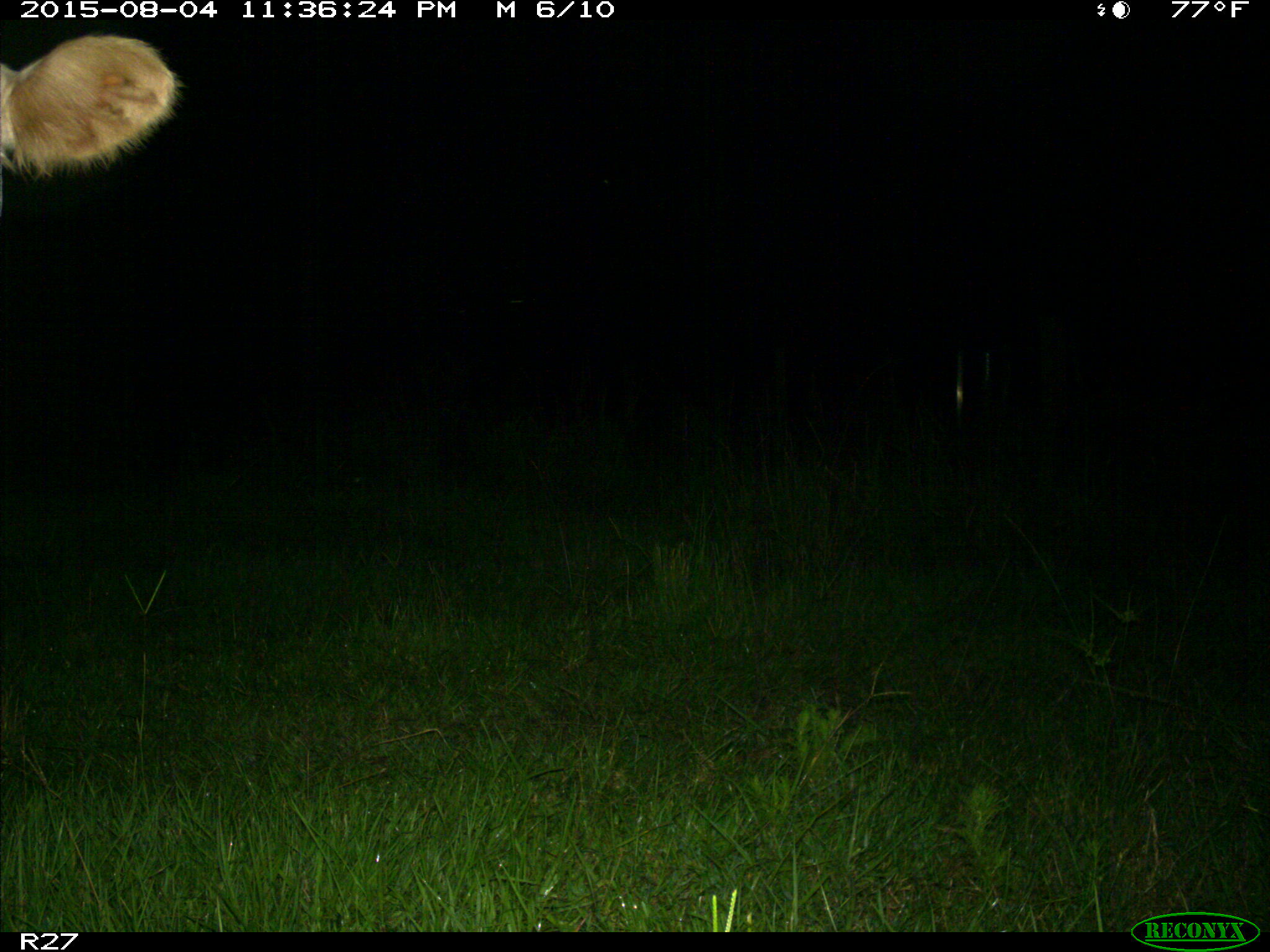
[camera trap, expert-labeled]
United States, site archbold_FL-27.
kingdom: Animalia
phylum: Chordata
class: Mammalia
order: Artiodactyla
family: Bovidae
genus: Bos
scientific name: Bos taurus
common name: domestic cow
Bos taurus (domestic cow).